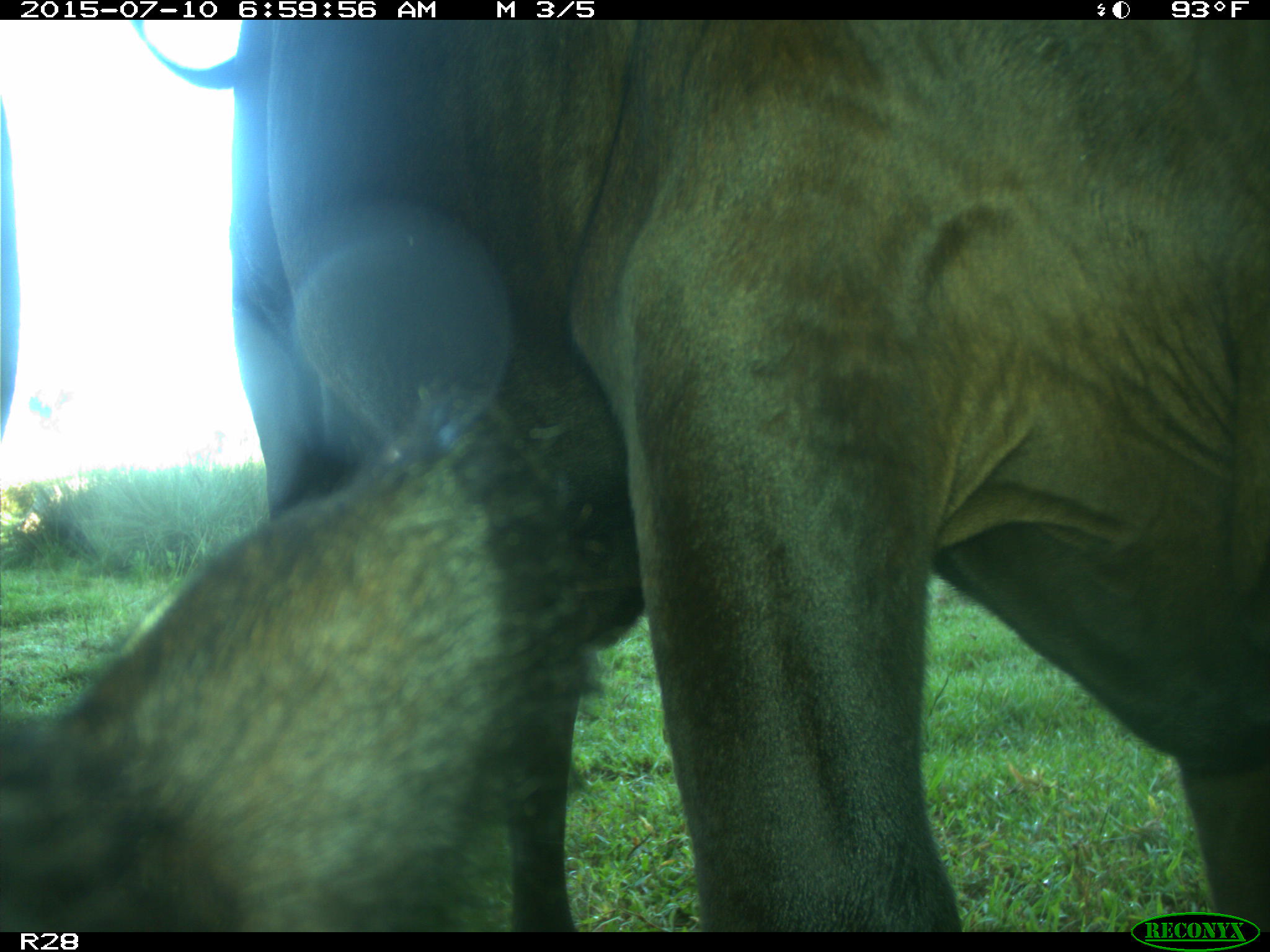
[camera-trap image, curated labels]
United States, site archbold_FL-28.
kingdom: Animalia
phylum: Chordata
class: Mammalia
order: Artiodactyla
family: Bovidae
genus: Bos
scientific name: Bos taurus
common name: domestic cow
Bos taurus (domestic cow).